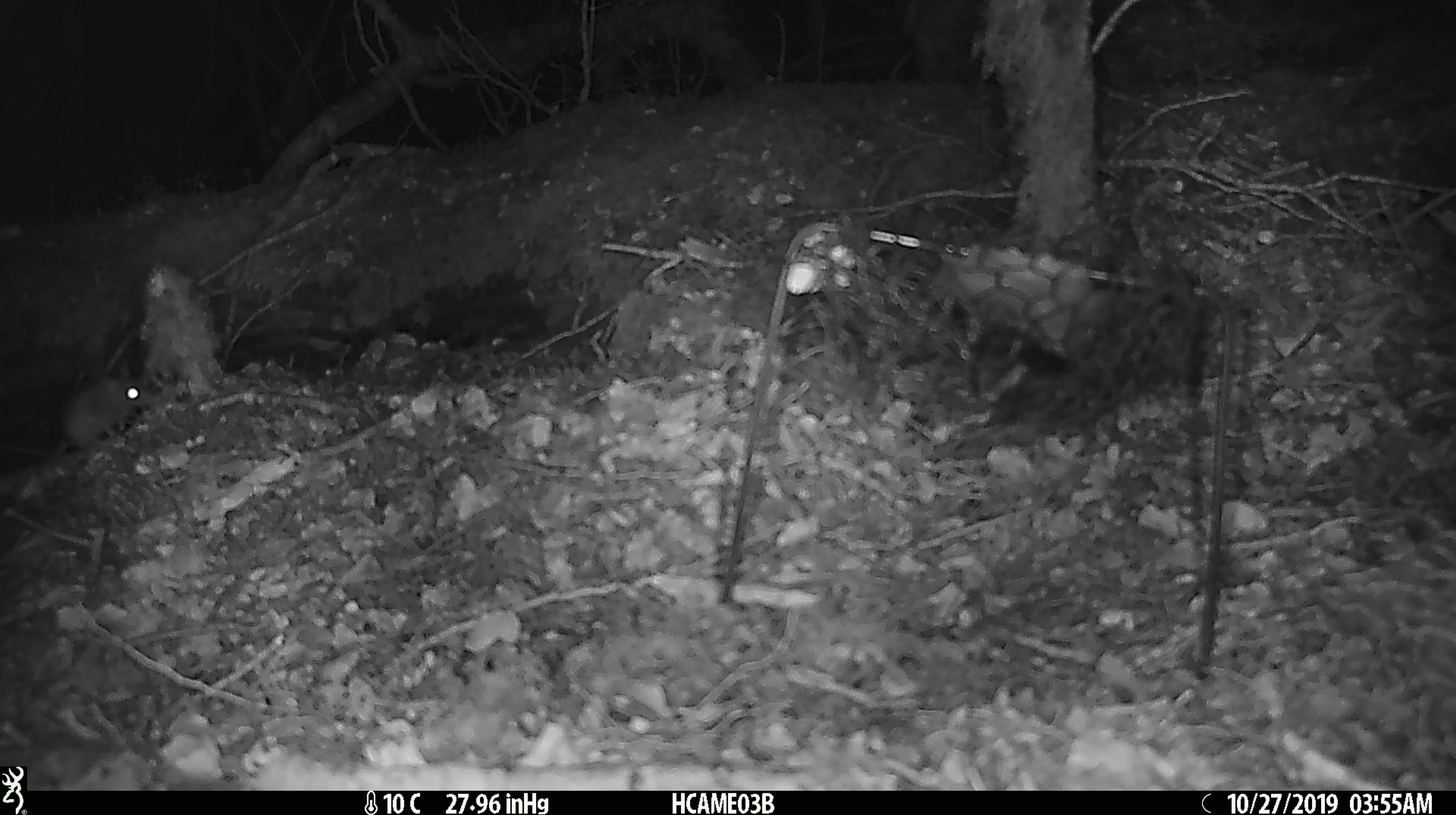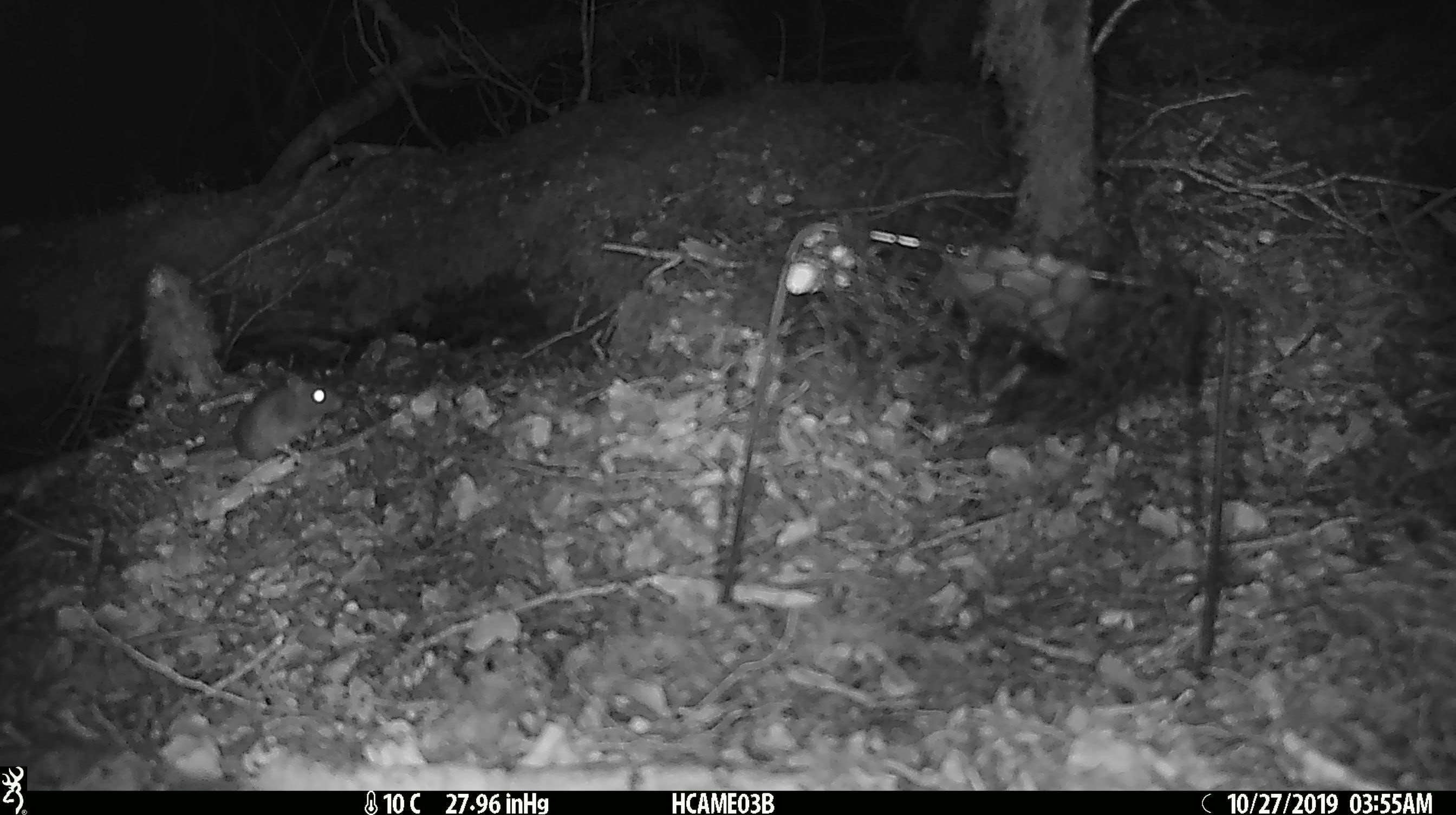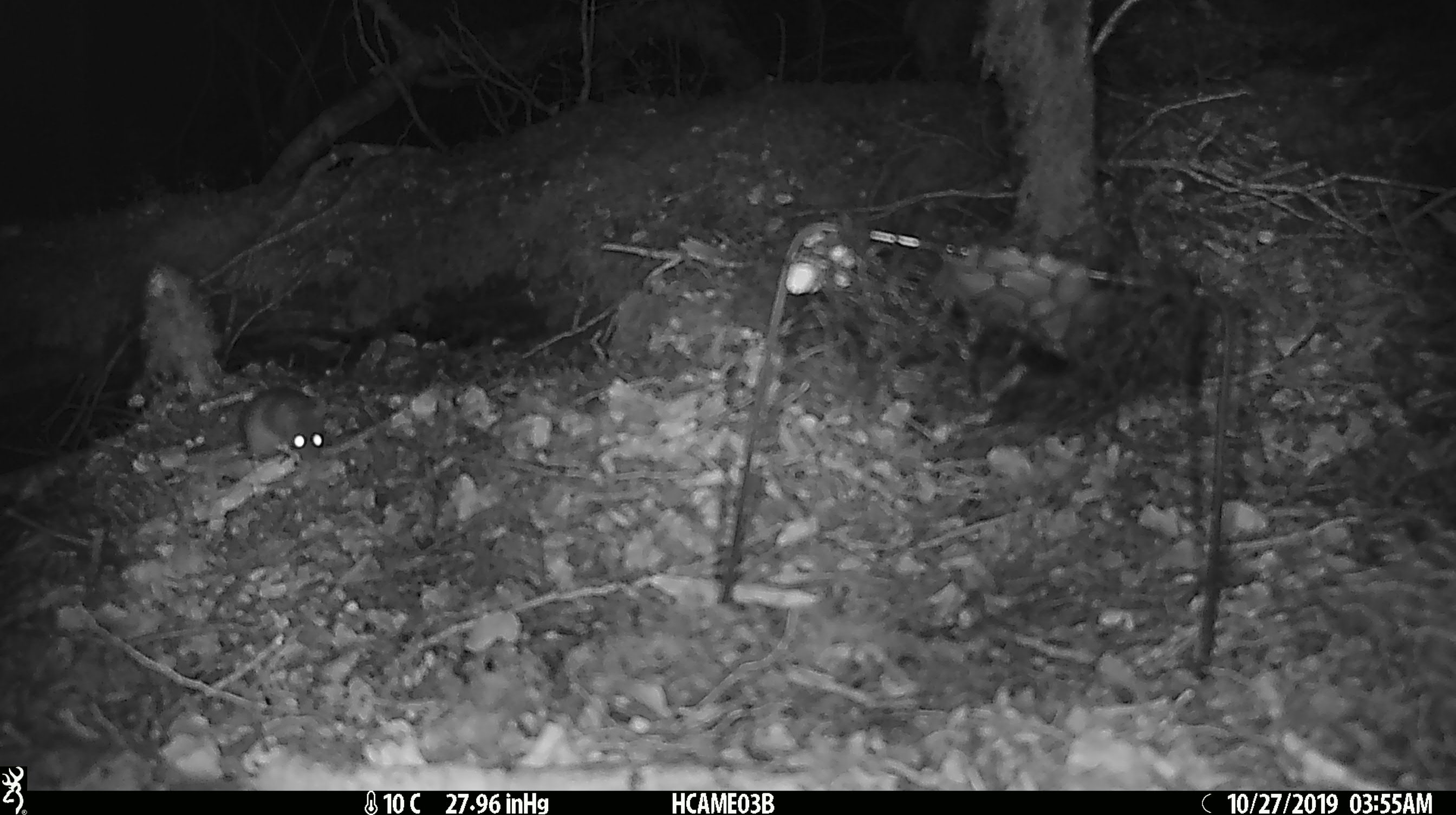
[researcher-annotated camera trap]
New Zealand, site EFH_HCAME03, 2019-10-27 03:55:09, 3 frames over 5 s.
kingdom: Animalia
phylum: Chordata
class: Mammalia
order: Rodentia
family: Muridae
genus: Mus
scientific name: Mus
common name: mouse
Mouse (Mus).